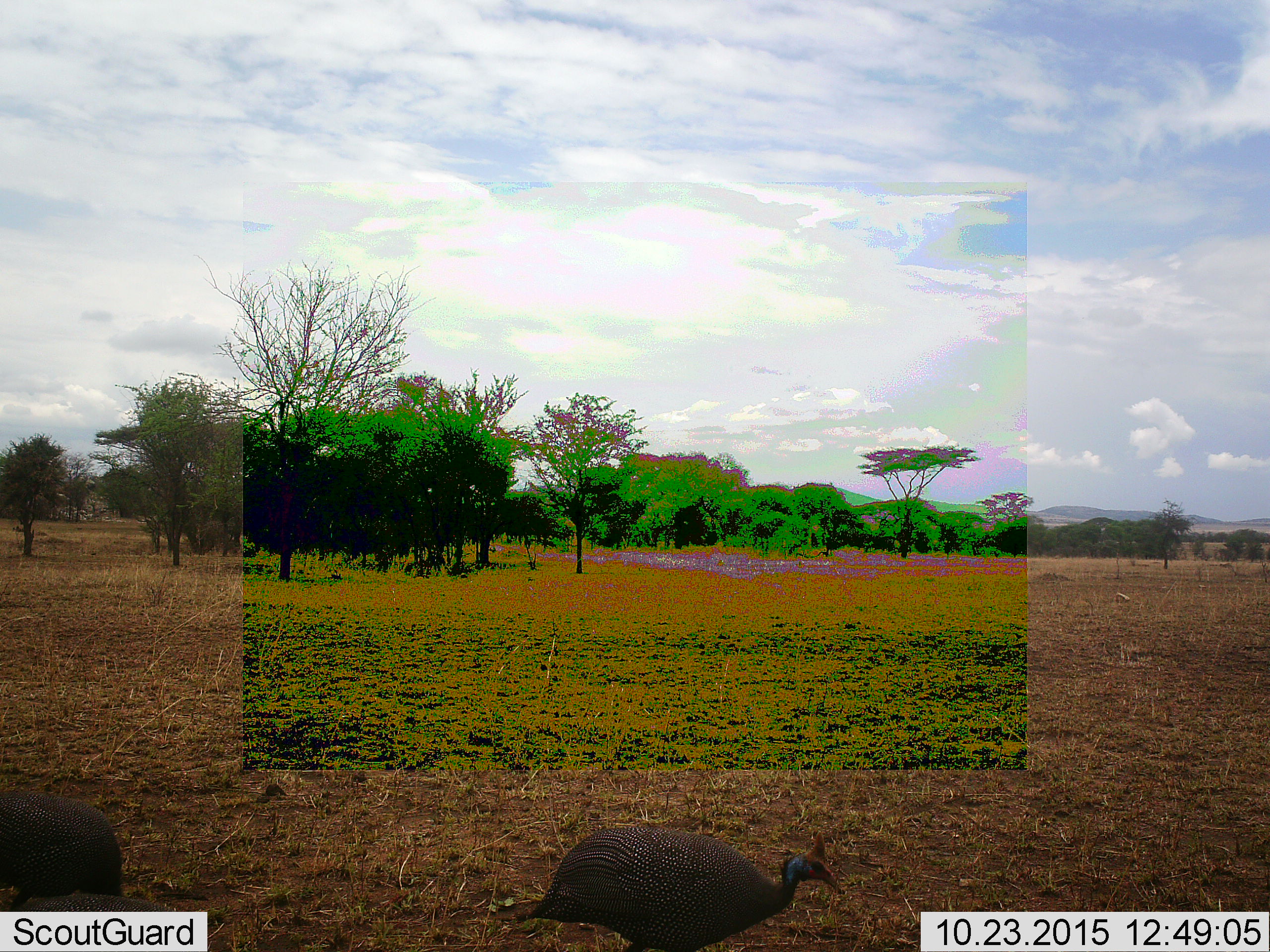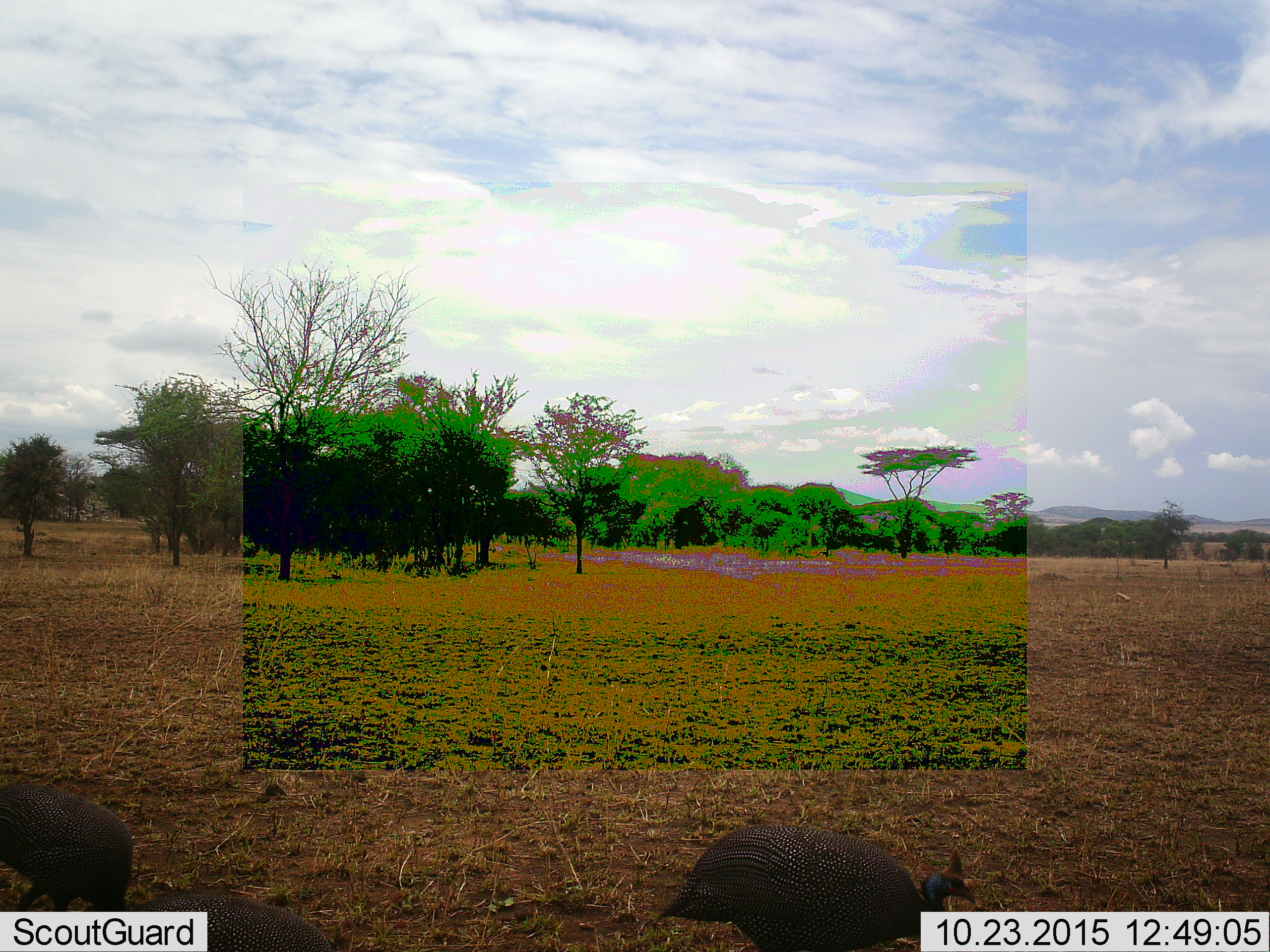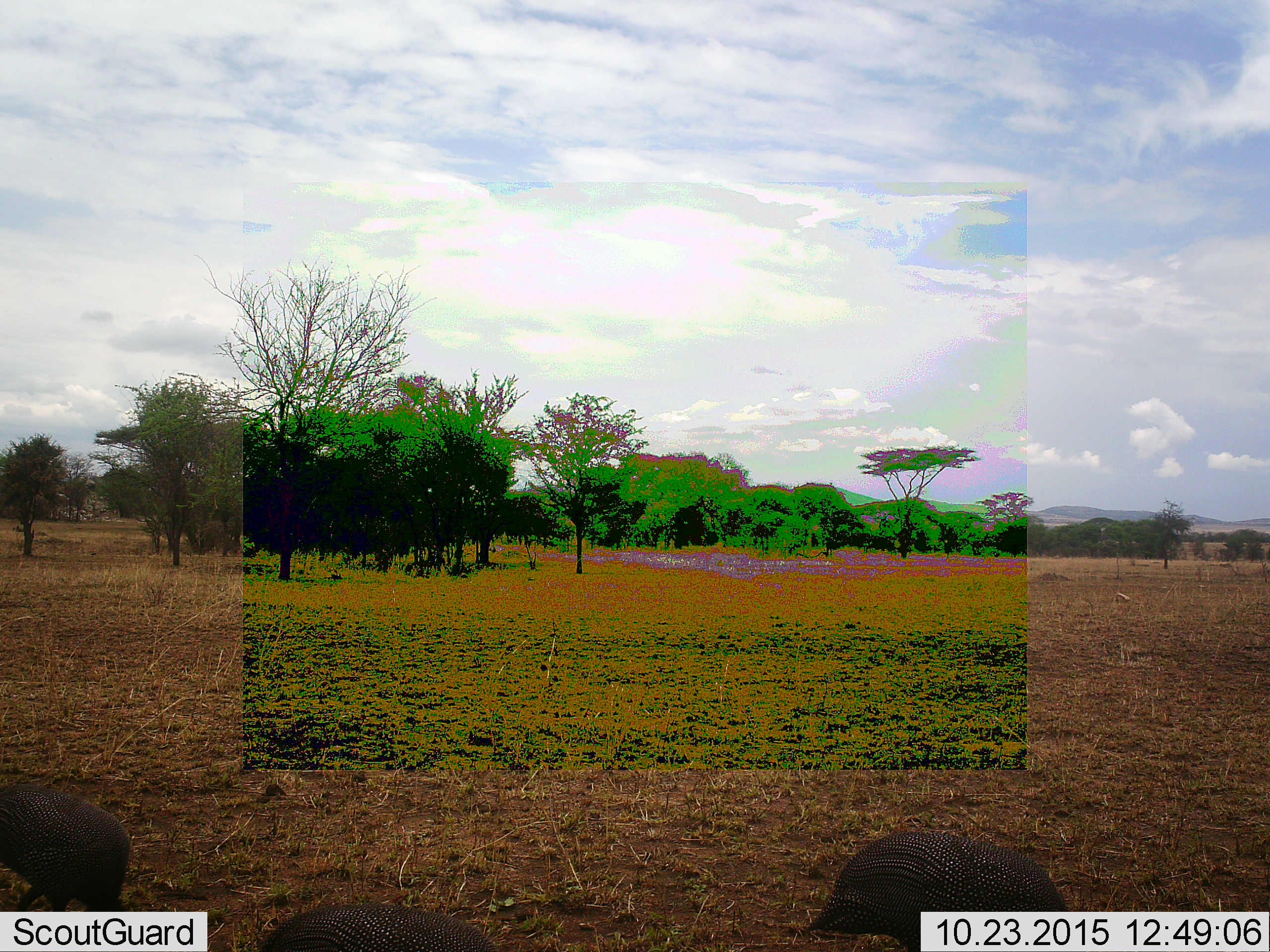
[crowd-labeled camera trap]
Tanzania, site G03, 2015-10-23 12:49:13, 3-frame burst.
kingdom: Animalia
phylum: Chordata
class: Aves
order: Galliformes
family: Numididae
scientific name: Numididae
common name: guinea fowl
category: guineafowl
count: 3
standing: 17%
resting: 0%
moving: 78%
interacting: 0%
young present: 0%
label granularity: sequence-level